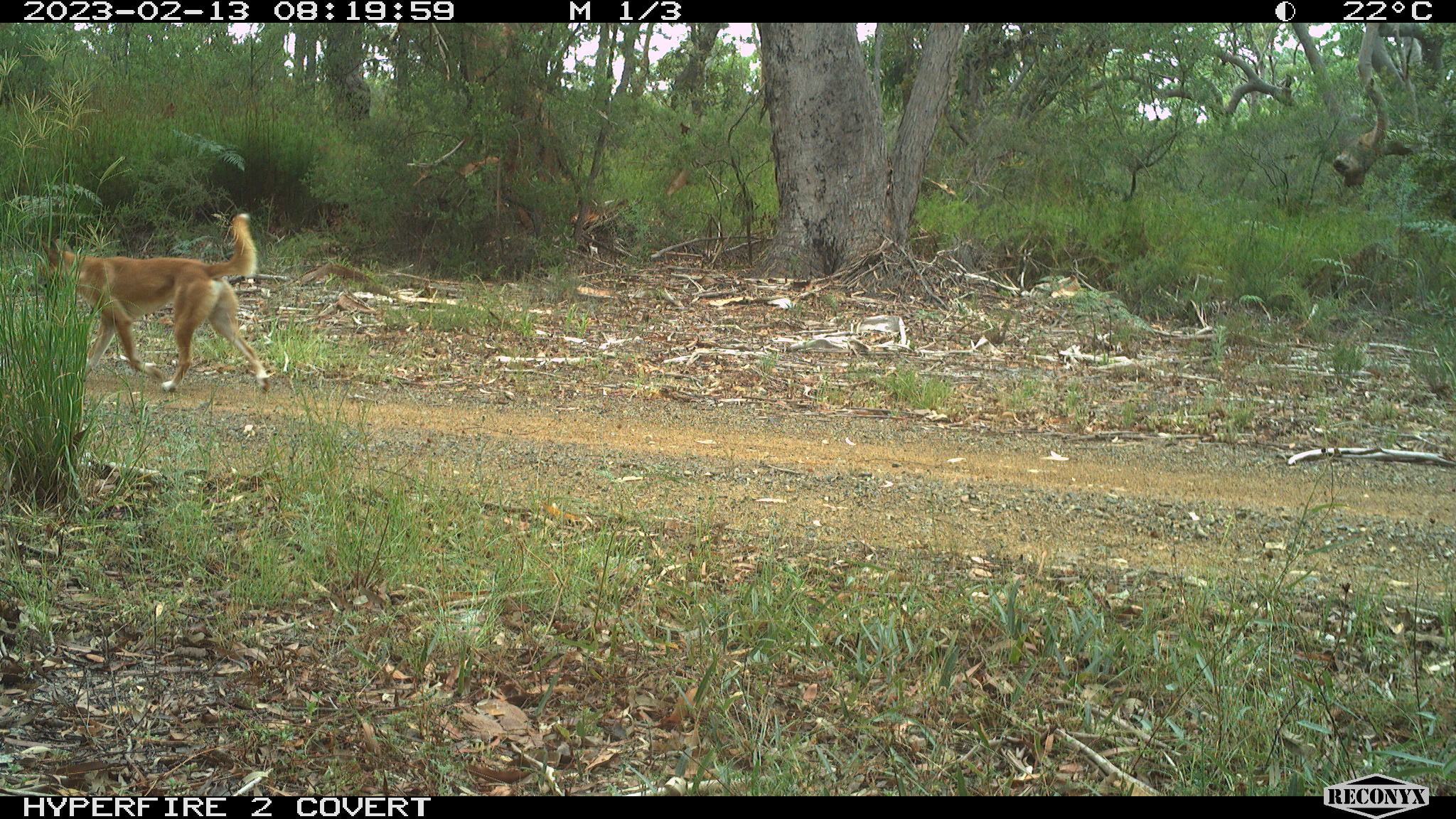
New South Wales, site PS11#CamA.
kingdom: Animalia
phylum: Chordata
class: Mammalia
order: Carnivora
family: Canidae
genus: Canis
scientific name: Canis familiaris dingo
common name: dingo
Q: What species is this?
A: Dingo (Canis familiaris dingo).